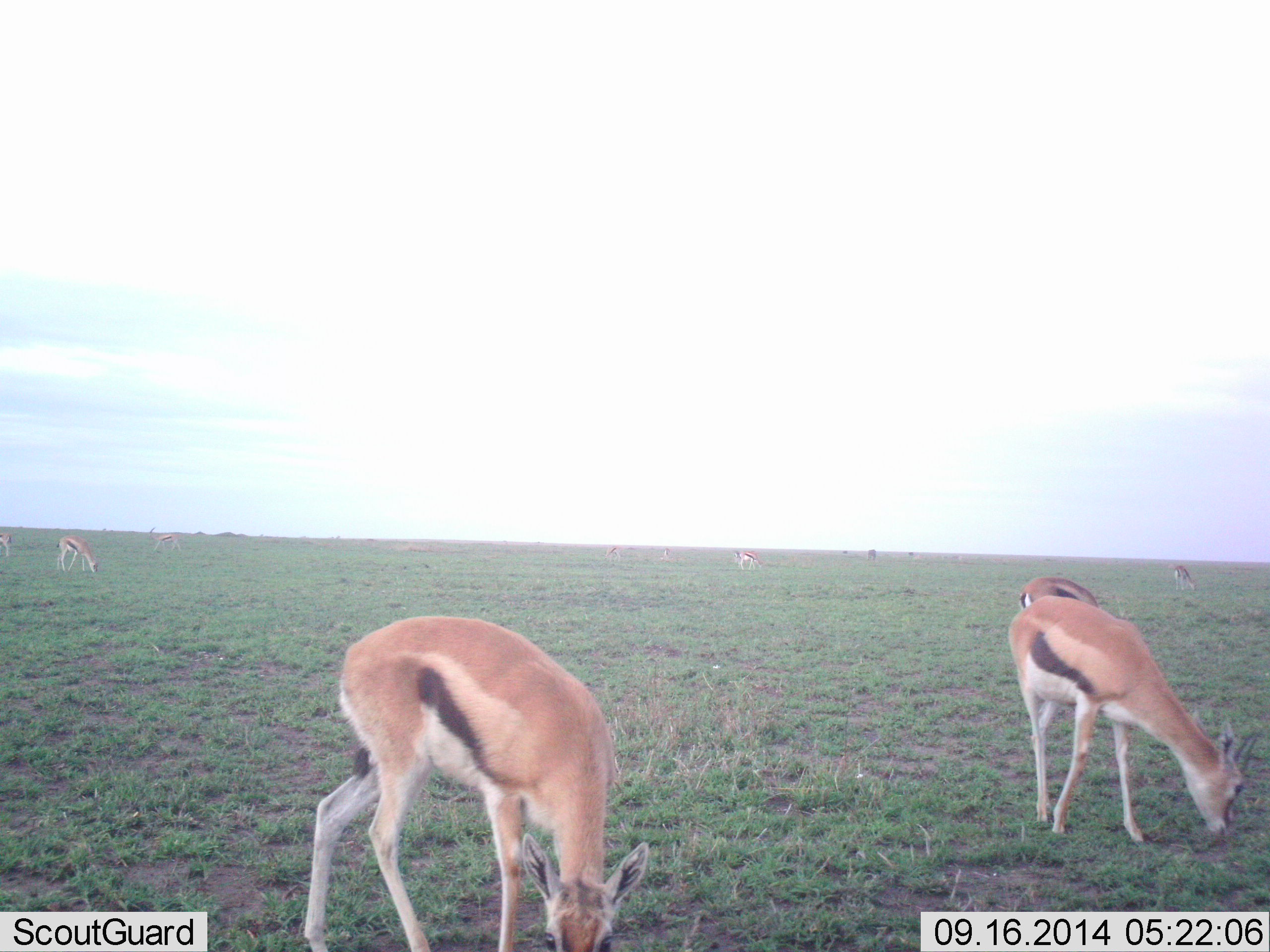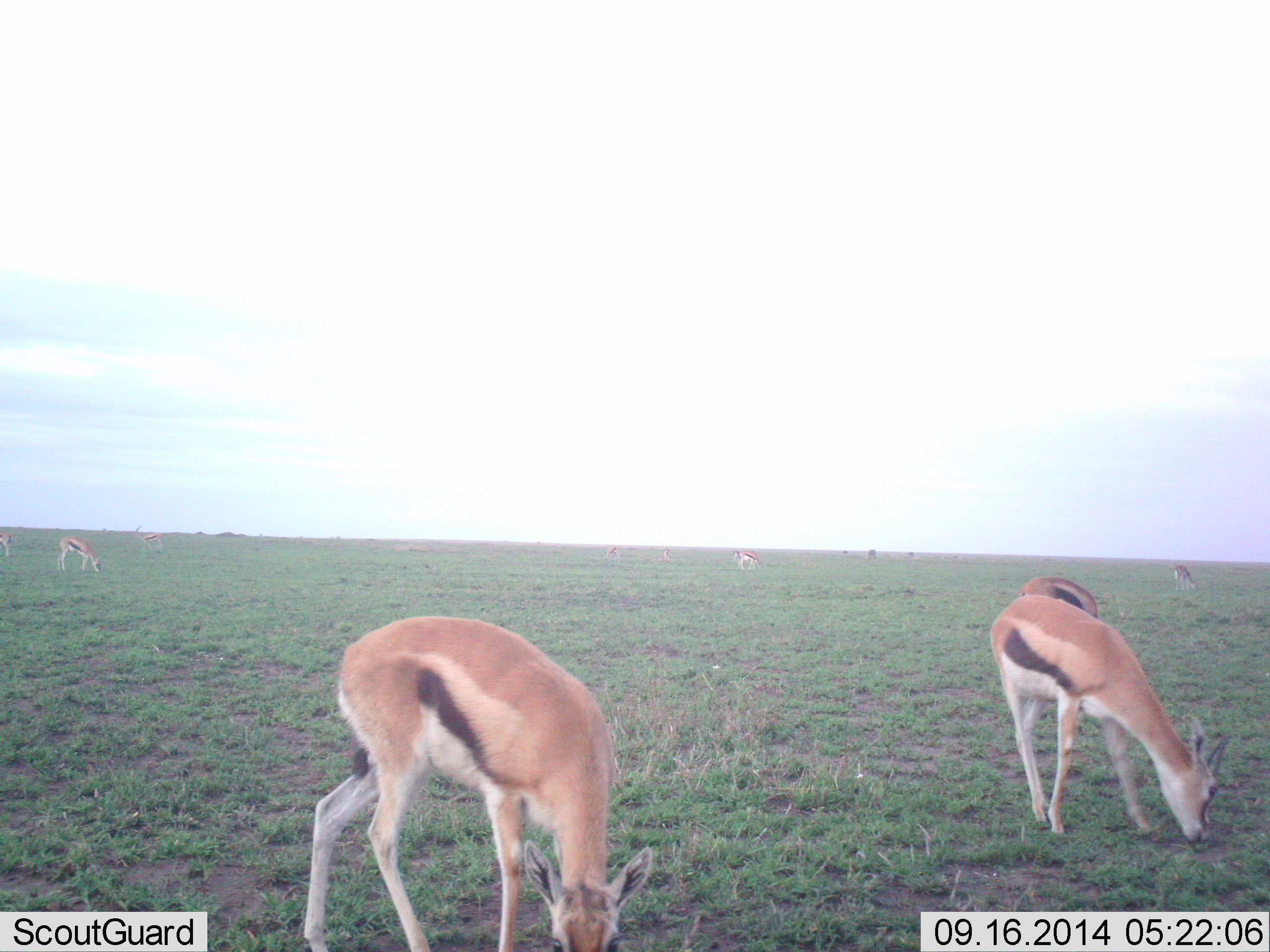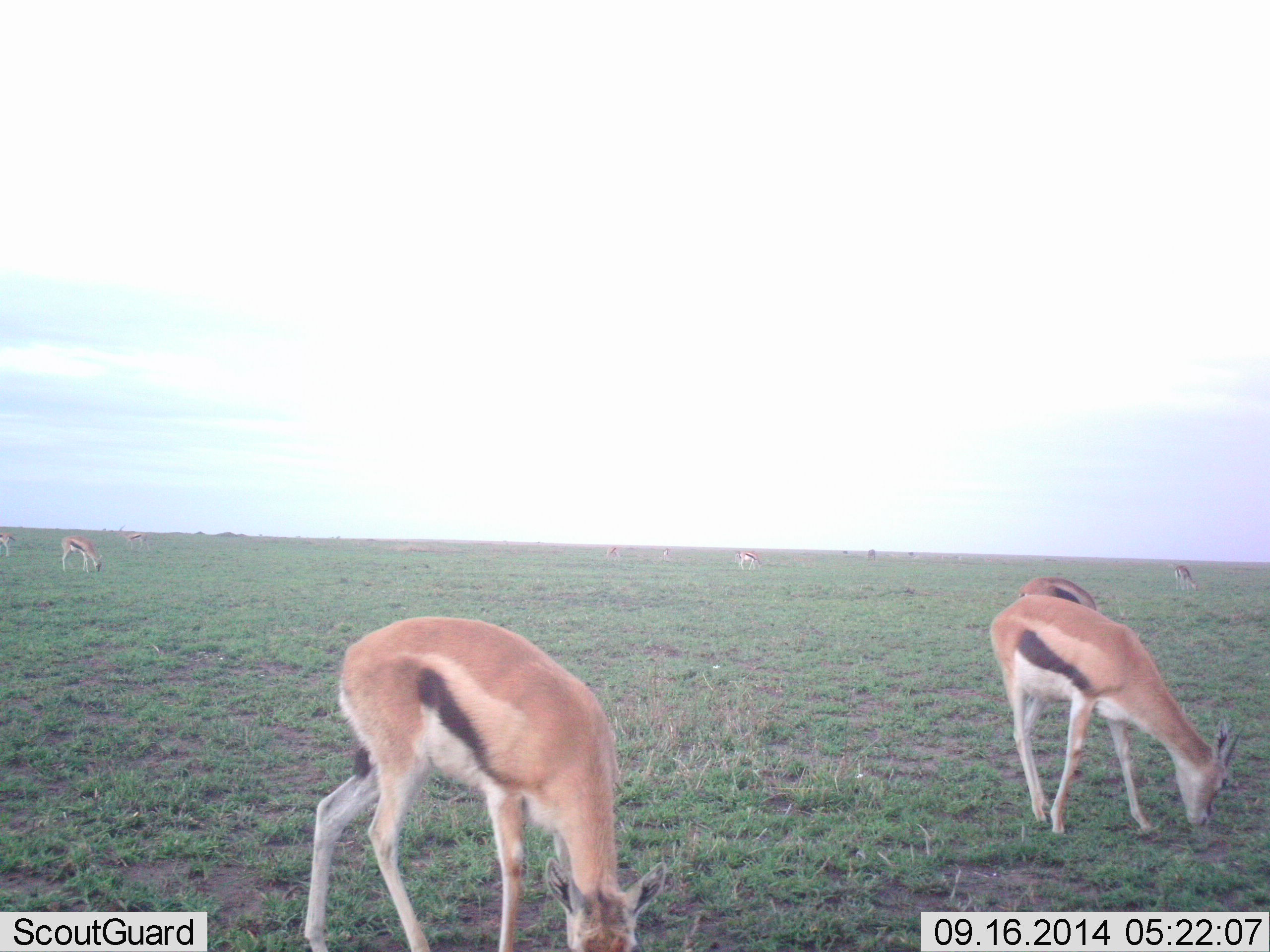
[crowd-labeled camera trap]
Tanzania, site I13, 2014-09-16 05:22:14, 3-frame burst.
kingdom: Animalia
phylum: Chordata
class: Mammalia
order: Artiodactyla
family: Bovidae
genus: Eudorcas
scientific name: Eudorcas thomsonii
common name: thomson's gazelle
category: gazellethomsons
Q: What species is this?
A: Gazellethomsons (thomson's gazelle) (Eudorcas thomsonii).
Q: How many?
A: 9.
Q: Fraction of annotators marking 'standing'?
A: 10%.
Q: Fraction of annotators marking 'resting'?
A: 0%.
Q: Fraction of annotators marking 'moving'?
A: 0%.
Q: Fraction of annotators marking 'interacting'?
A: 0%.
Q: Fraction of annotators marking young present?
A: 0%.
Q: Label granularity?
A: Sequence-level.